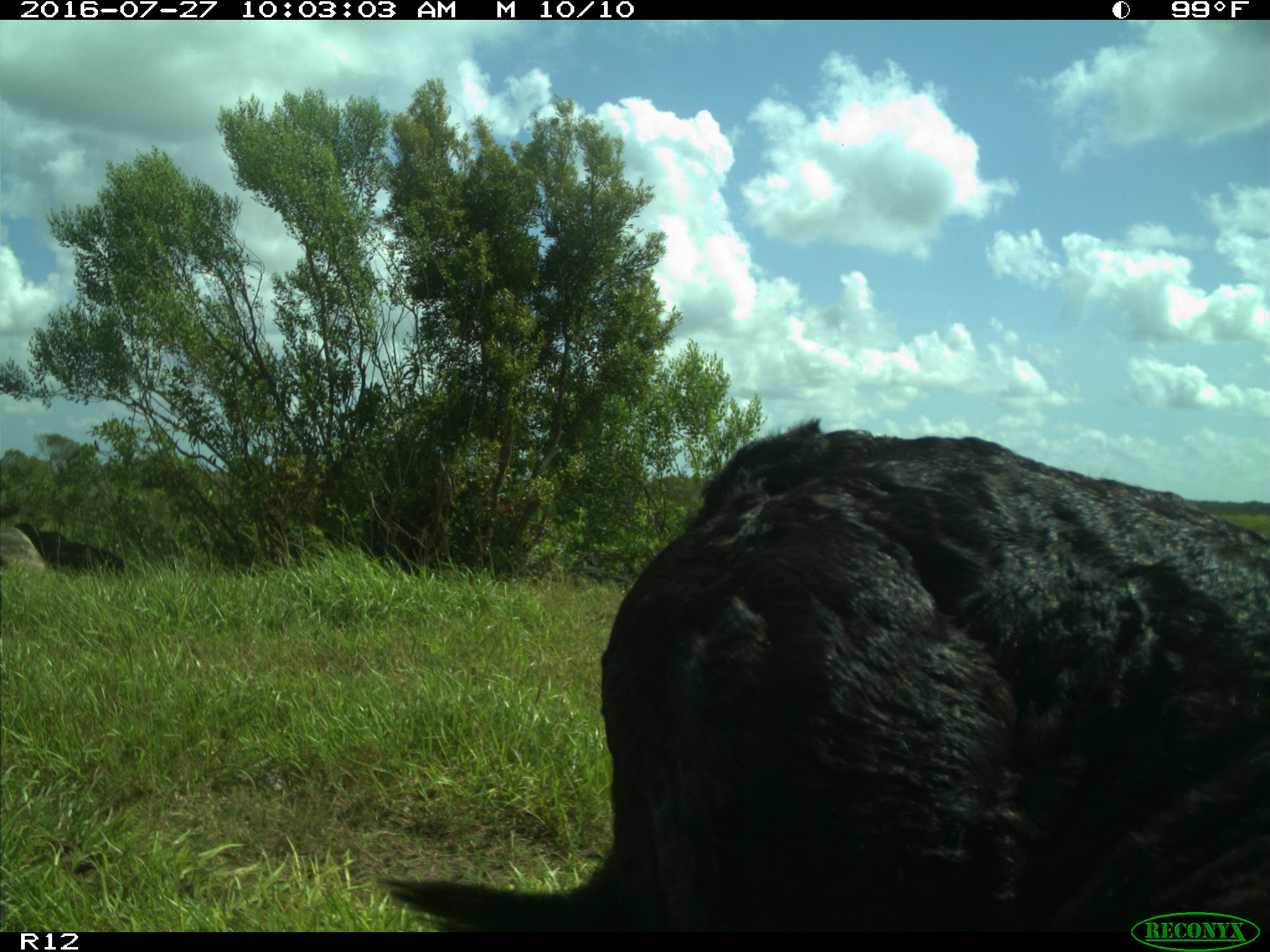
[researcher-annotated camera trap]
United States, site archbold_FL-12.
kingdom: Animalia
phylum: Chordata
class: Mammalia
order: Artiodactyla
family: Bovidae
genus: Bos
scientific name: Bos taurus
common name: domestic cow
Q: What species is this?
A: Bos taurus (domestic cow).